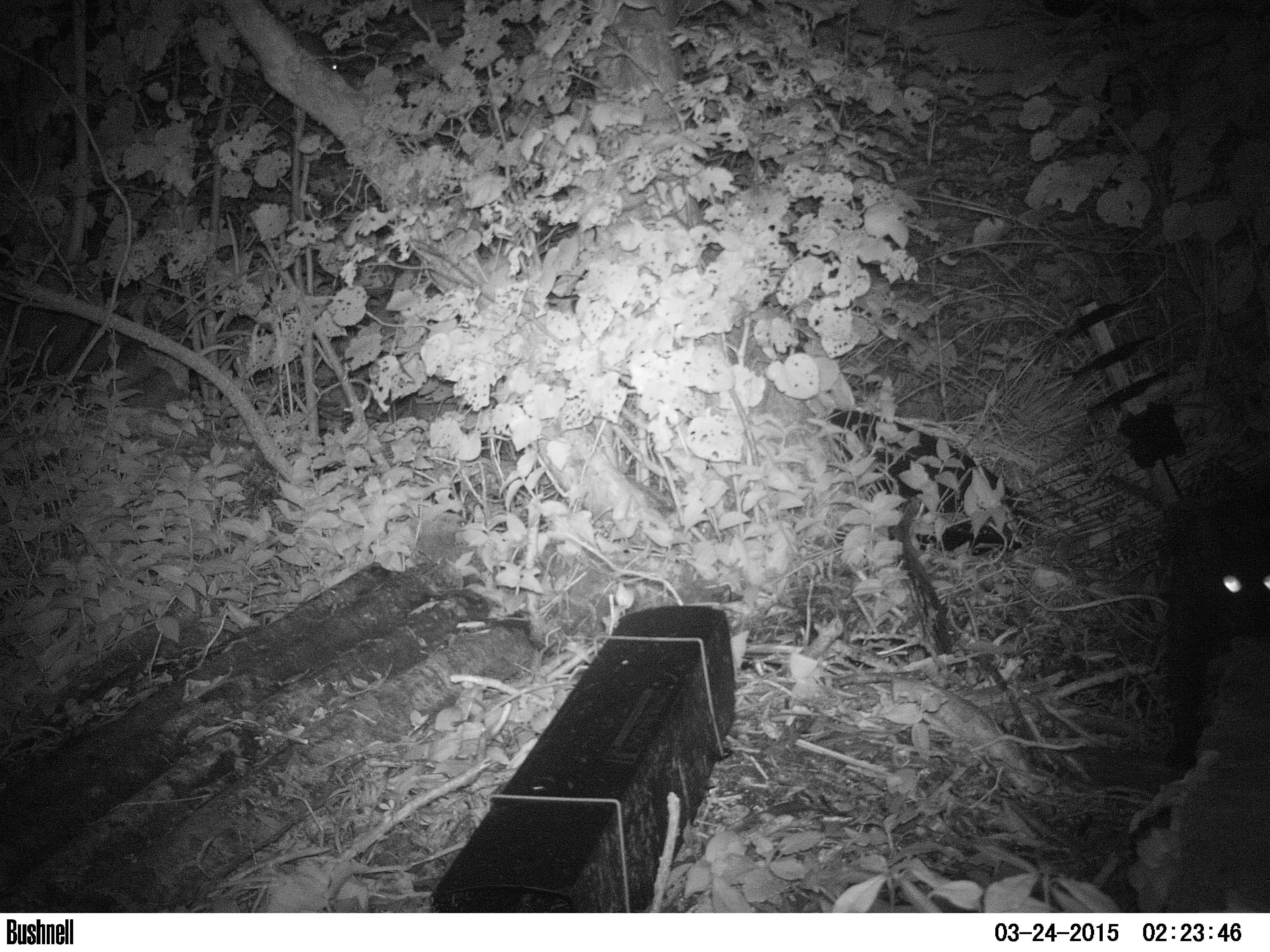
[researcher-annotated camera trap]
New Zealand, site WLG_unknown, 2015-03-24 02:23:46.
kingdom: Animalia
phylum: Chordata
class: Mammalia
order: Carnivora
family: Felidae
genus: Felis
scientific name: Felis catus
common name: domestic cat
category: cat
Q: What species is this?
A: Cat (domestic cat) (Felis catus).